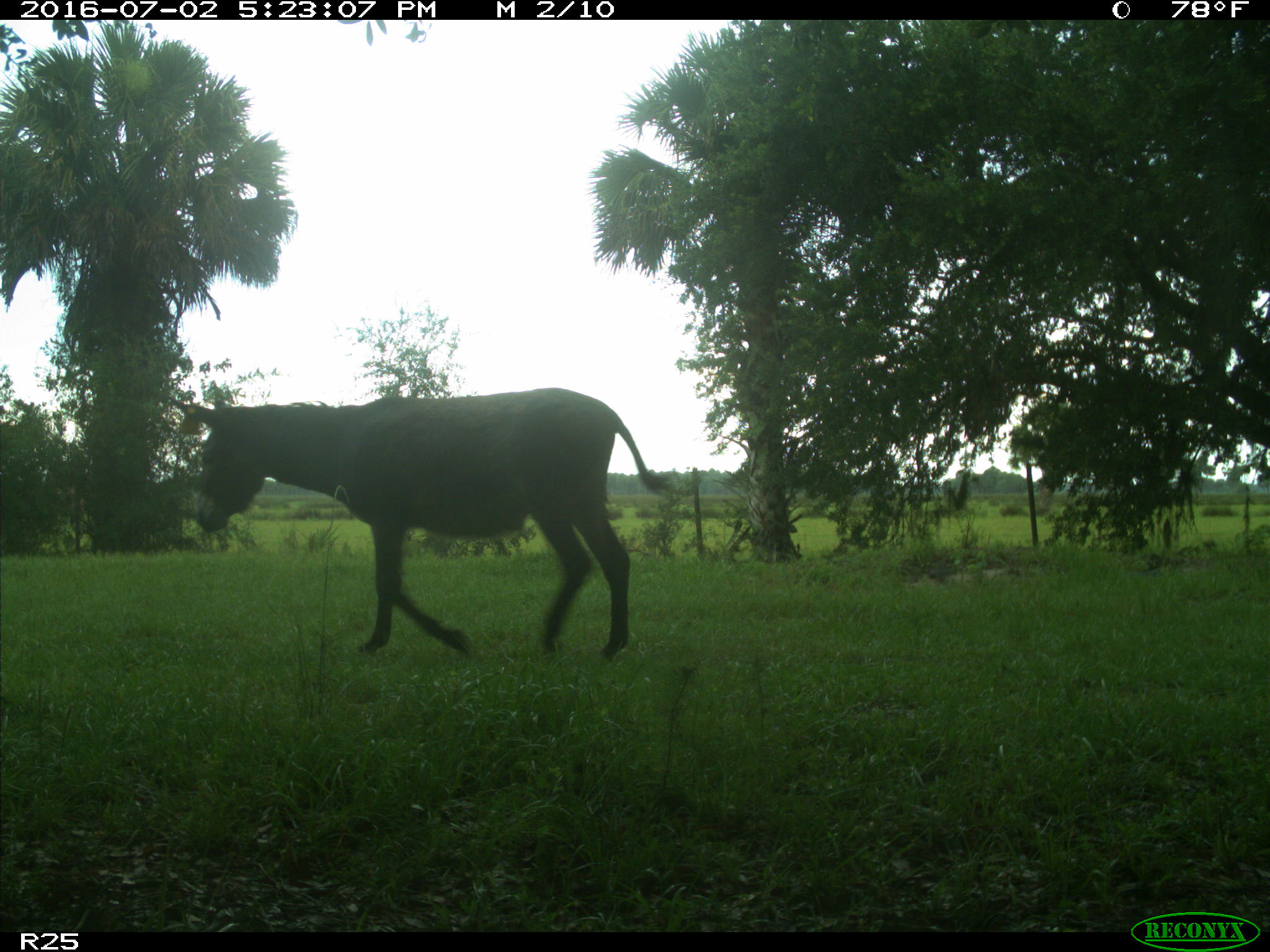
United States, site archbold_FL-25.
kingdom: Animalia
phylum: Chordata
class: Mammalia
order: Artiodactyla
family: Bovidae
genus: Bos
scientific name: Bos taurus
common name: domestic cow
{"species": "Bos taurus (domestic cow)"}